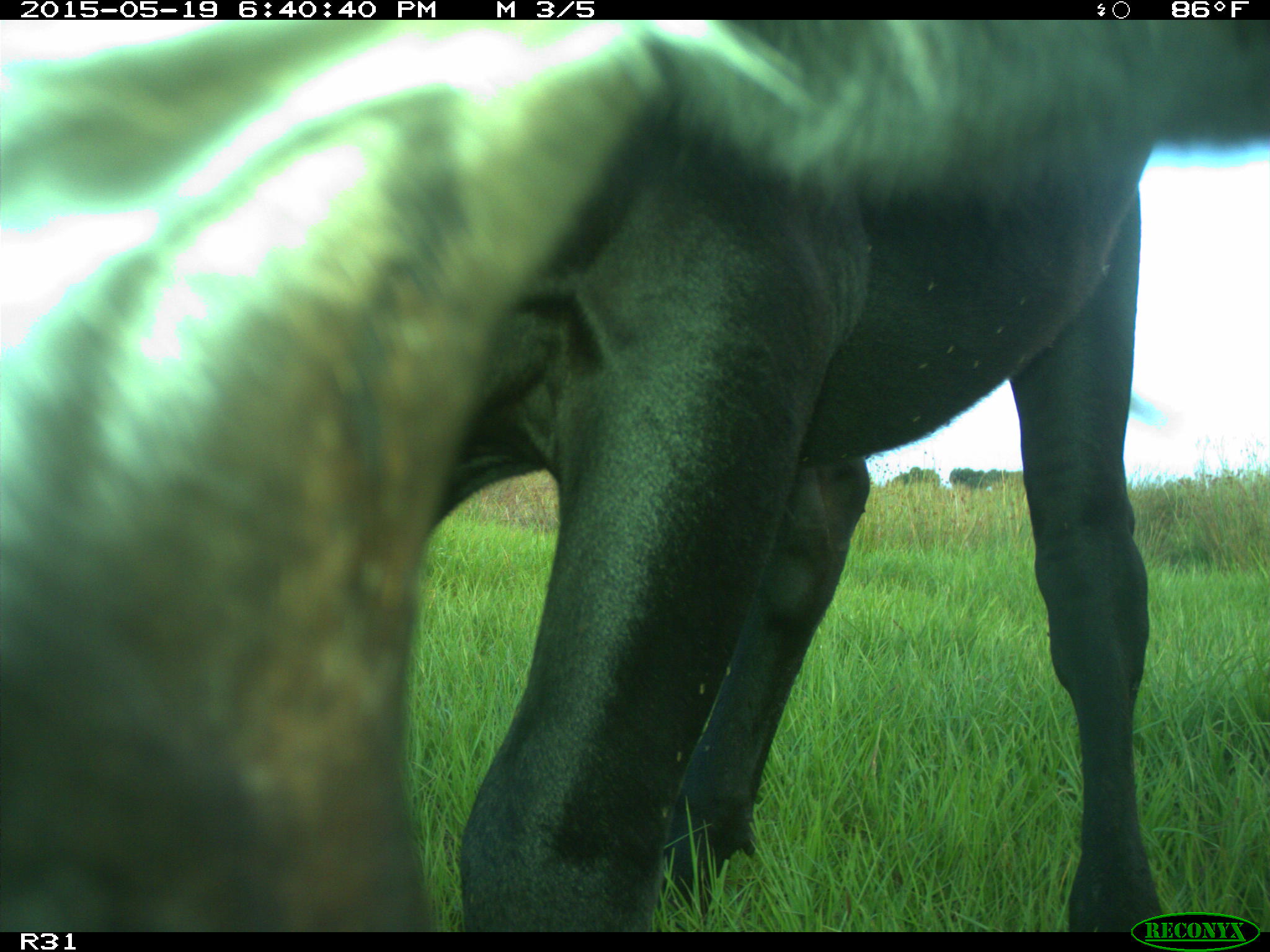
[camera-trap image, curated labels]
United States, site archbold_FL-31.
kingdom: Animalia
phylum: Chordata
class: Mammalia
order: Artiodactyla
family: Bovidae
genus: Bos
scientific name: Bos taurus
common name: domestic cow